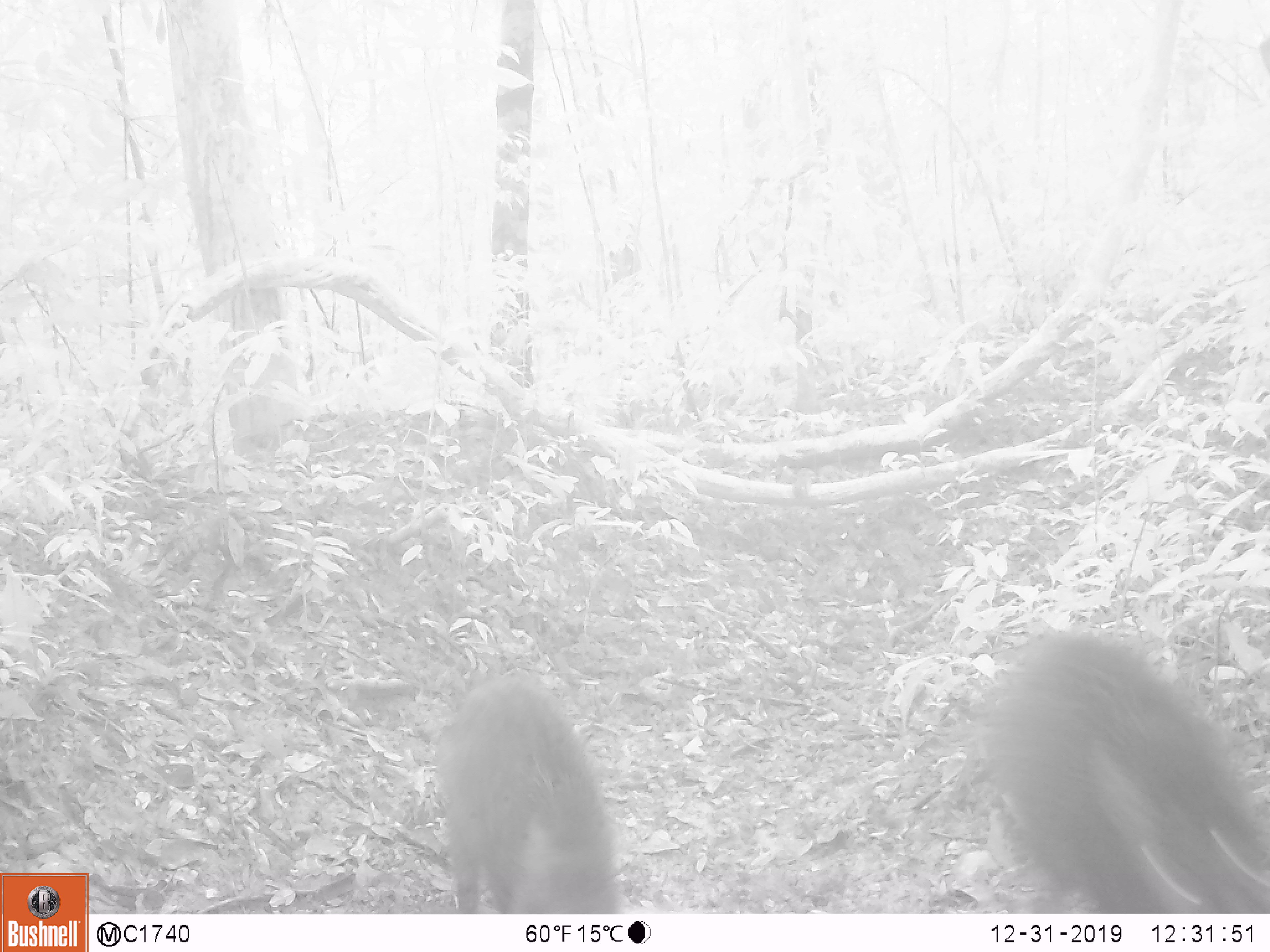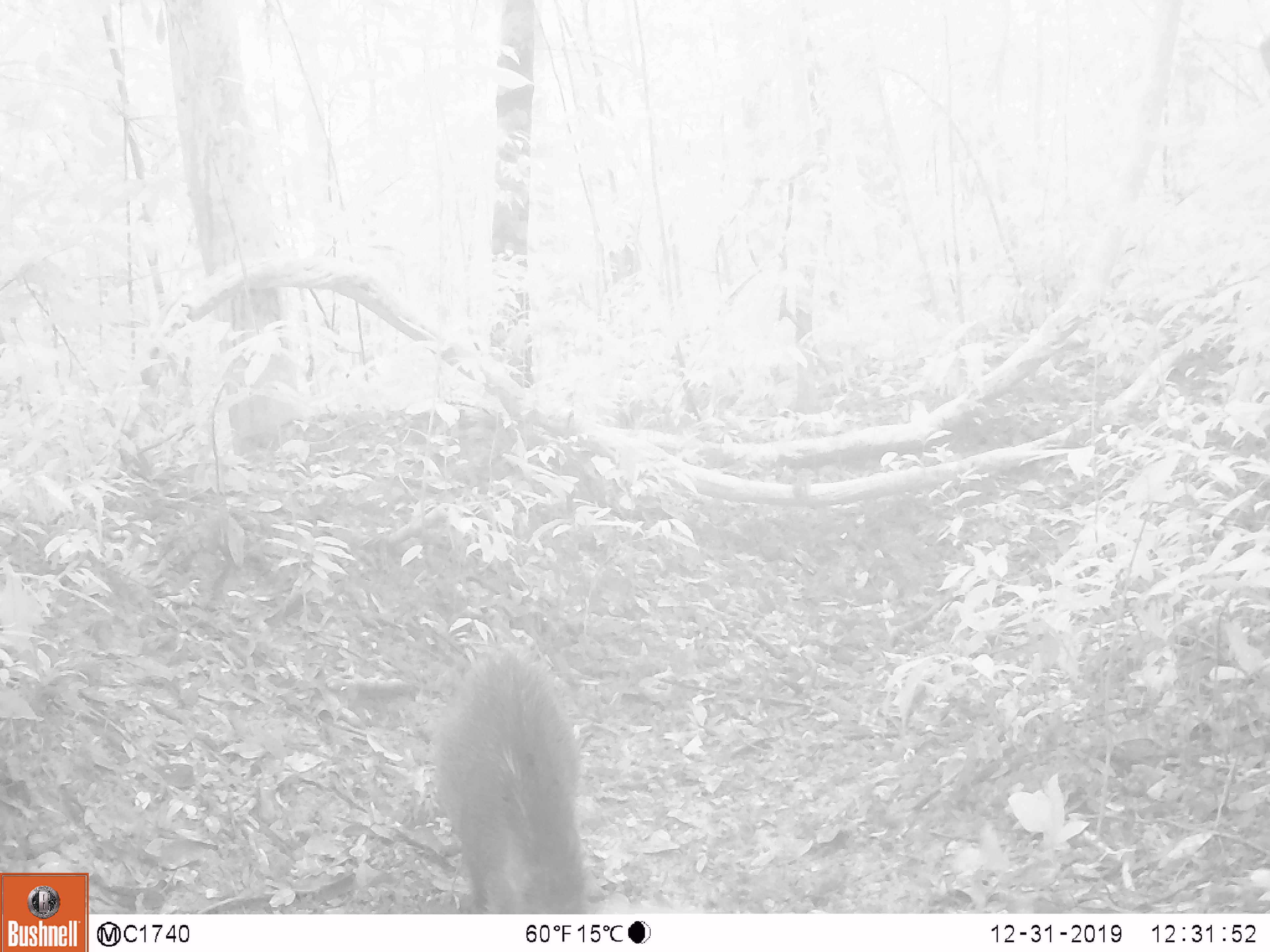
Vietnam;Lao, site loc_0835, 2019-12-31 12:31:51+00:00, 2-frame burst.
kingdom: Animalia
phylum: Chordata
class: Mammalia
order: Artiodactyla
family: Suidae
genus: Sus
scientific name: Sus scrofa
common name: eurasian wild pig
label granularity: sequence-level